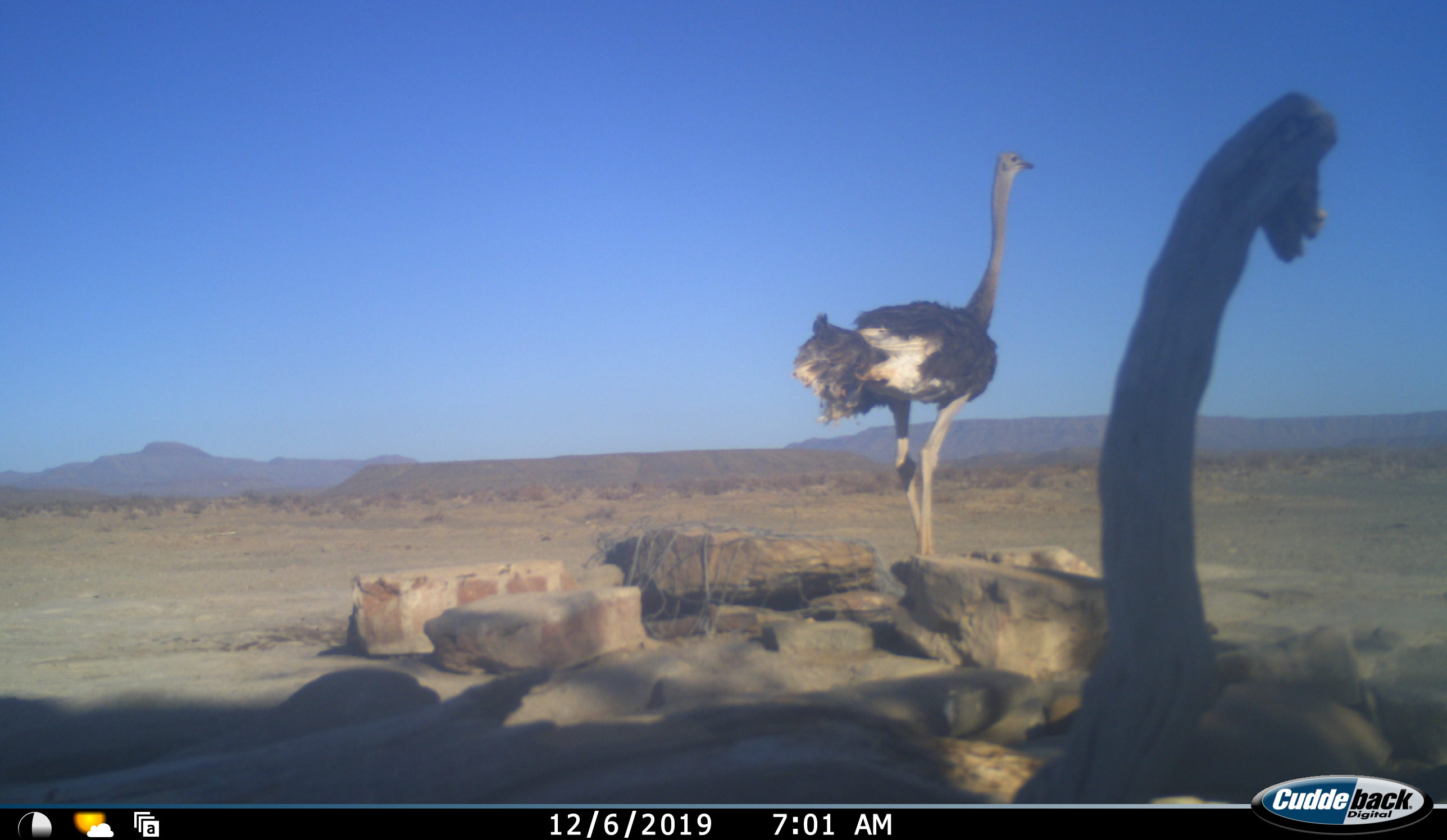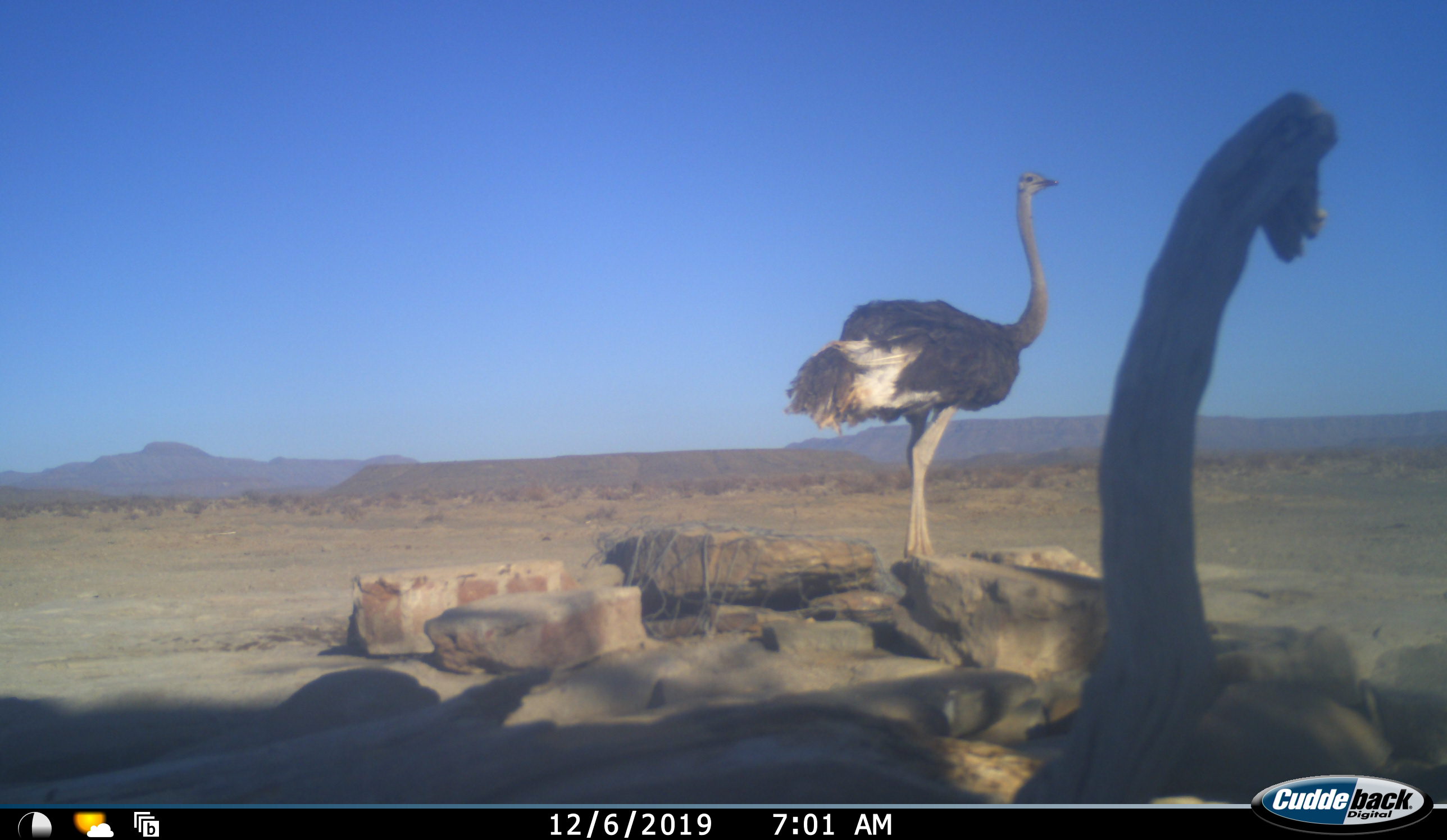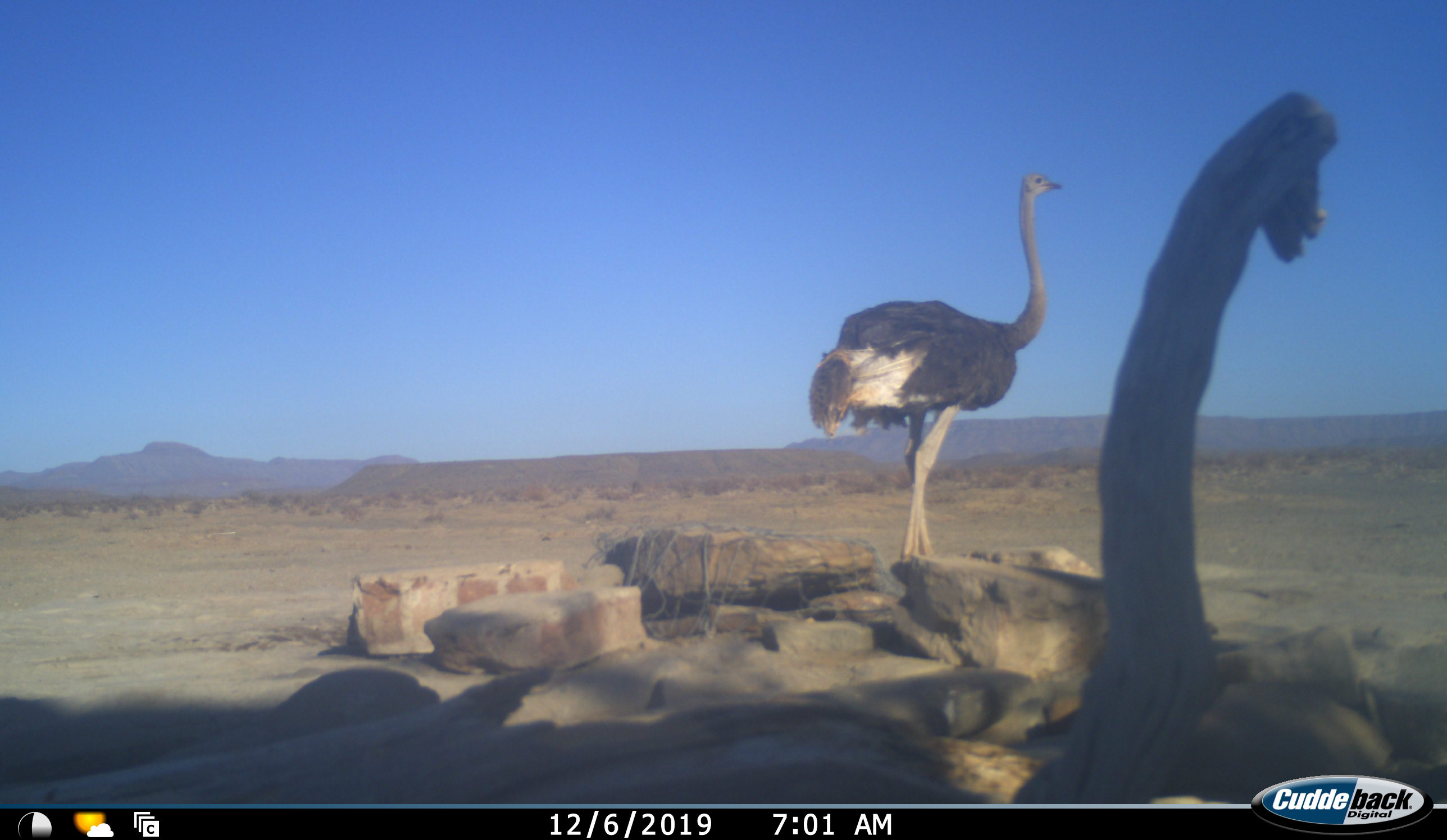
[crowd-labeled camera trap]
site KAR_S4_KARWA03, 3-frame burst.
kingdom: Animalia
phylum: Chordata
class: Aves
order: Struthioniformes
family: Struthionidae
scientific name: Struthionidae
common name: ostrich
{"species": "ostrich (Struthionidae)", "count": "1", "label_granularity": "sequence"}